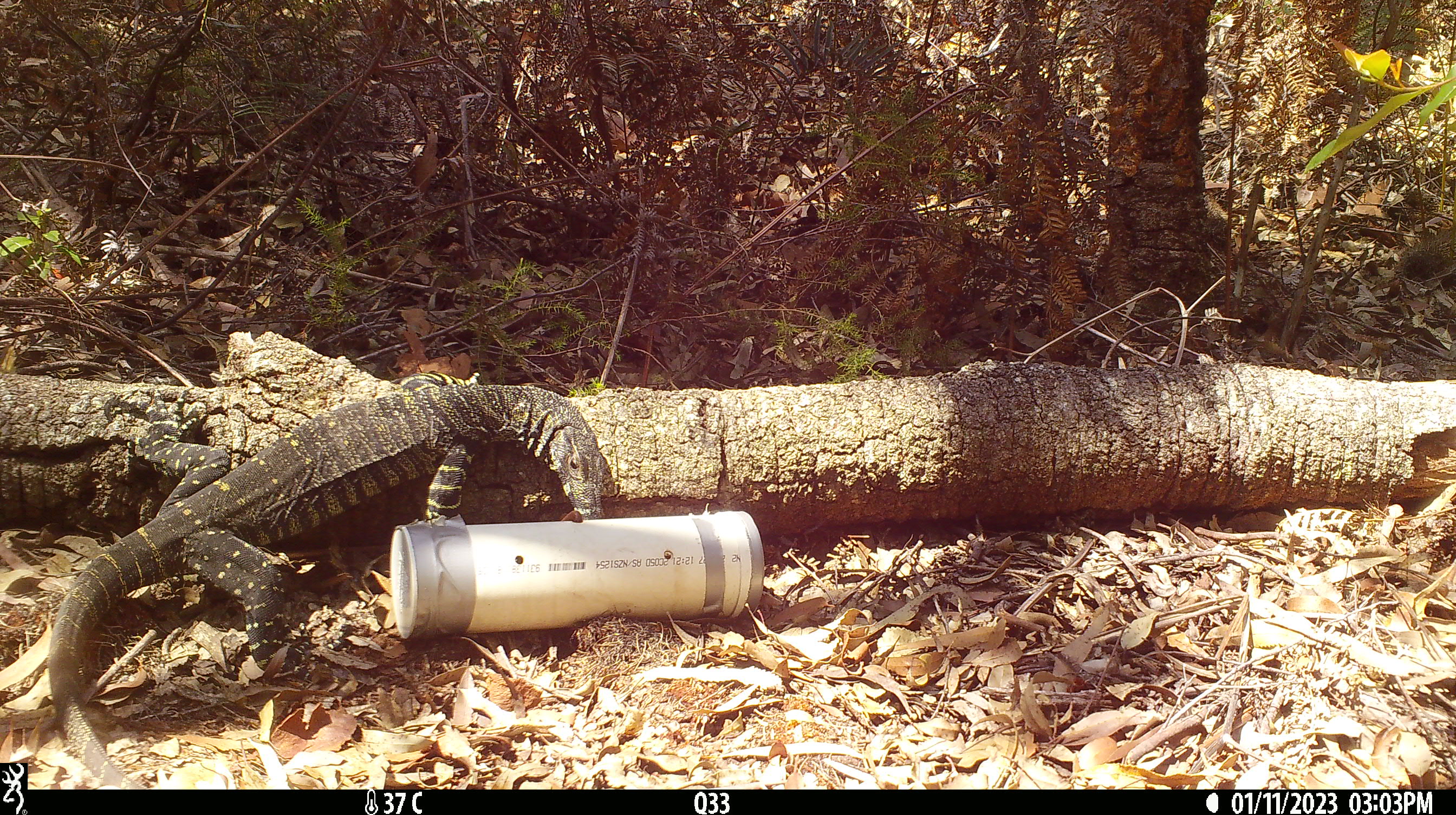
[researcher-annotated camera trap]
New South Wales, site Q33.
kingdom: Animalia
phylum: Chordata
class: Reptilia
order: Squamata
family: Varanidae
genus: Varanus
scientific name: Varanus varius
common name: lace monitor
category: goanna